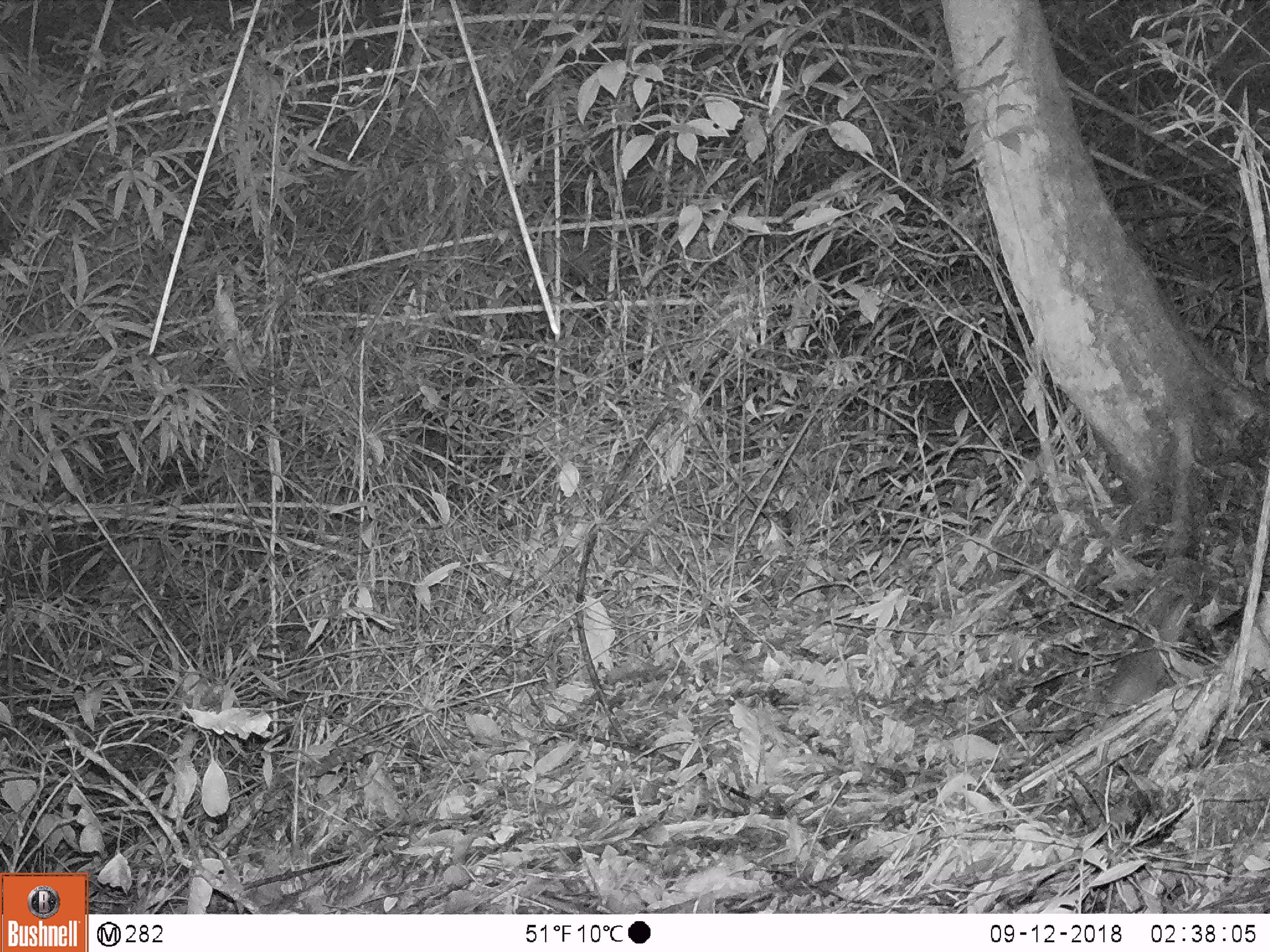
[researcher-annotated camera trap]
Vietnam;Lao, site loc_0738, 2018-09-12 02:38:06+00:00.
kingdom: Animalia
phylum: Chordata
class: Mammalia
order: Rodentia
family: Muridae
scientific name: Muridae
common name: old-world mice and rats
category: unidentified murid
Unidentified murid (old-world mice and rats) (Muridae). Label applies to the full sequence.